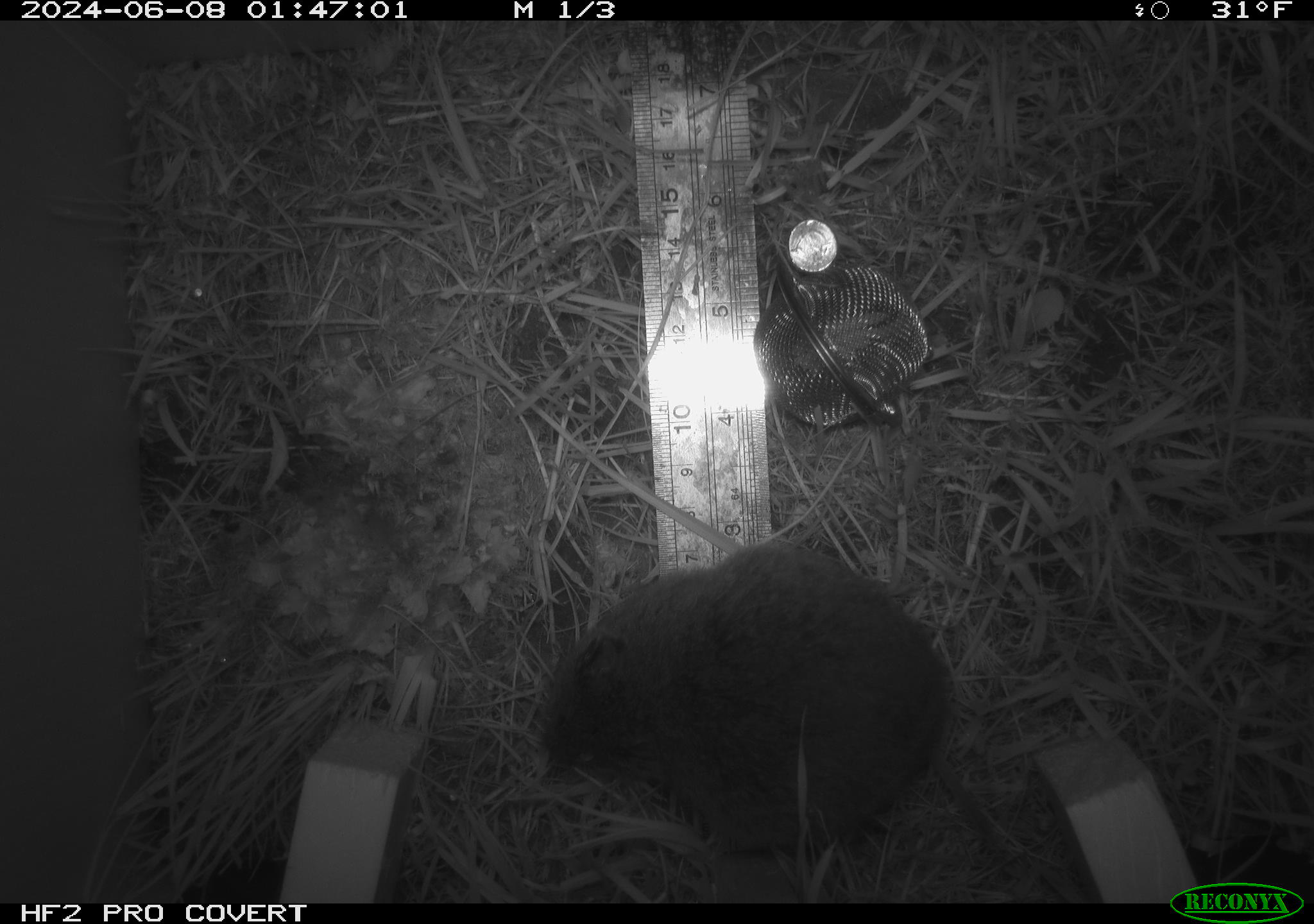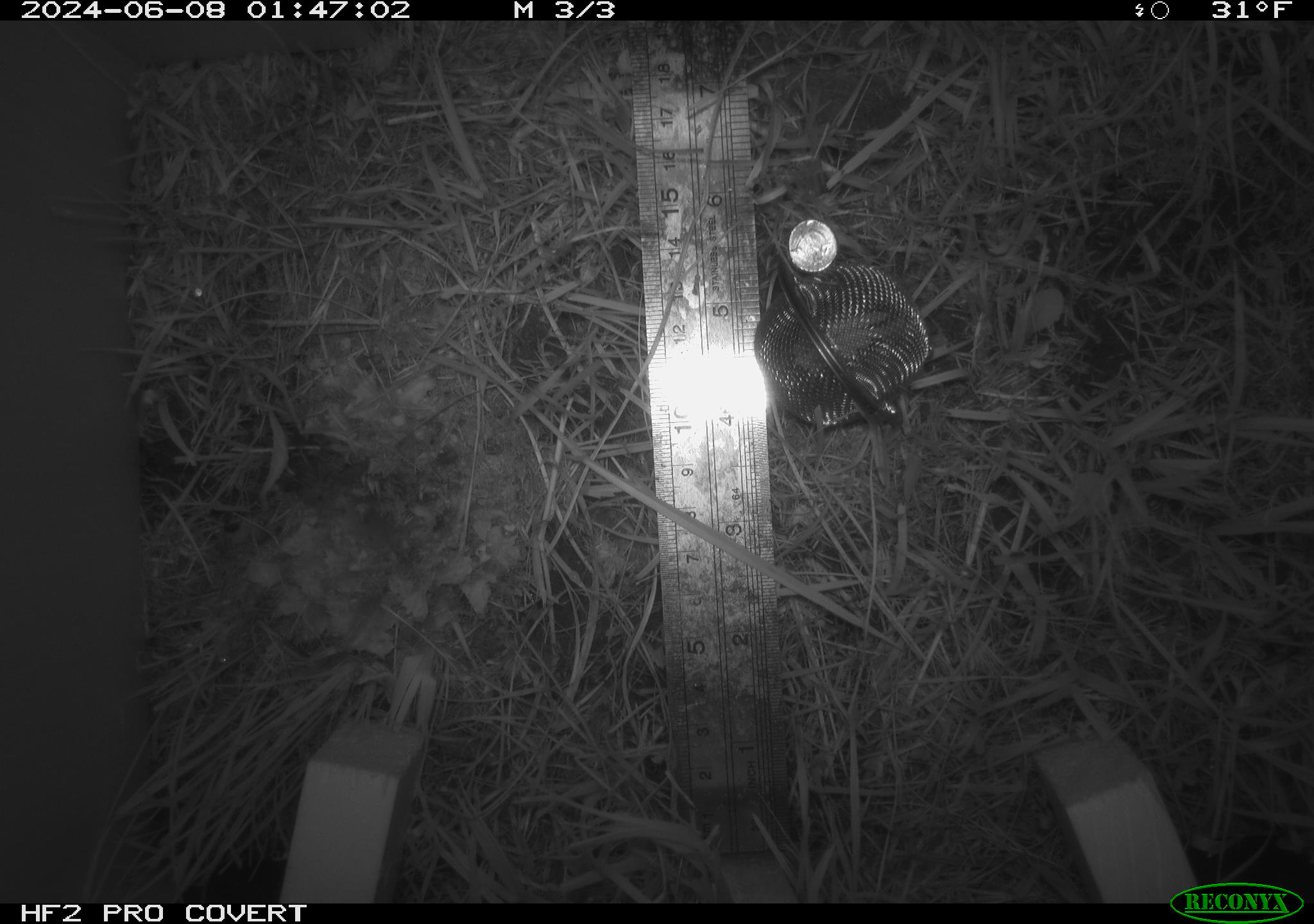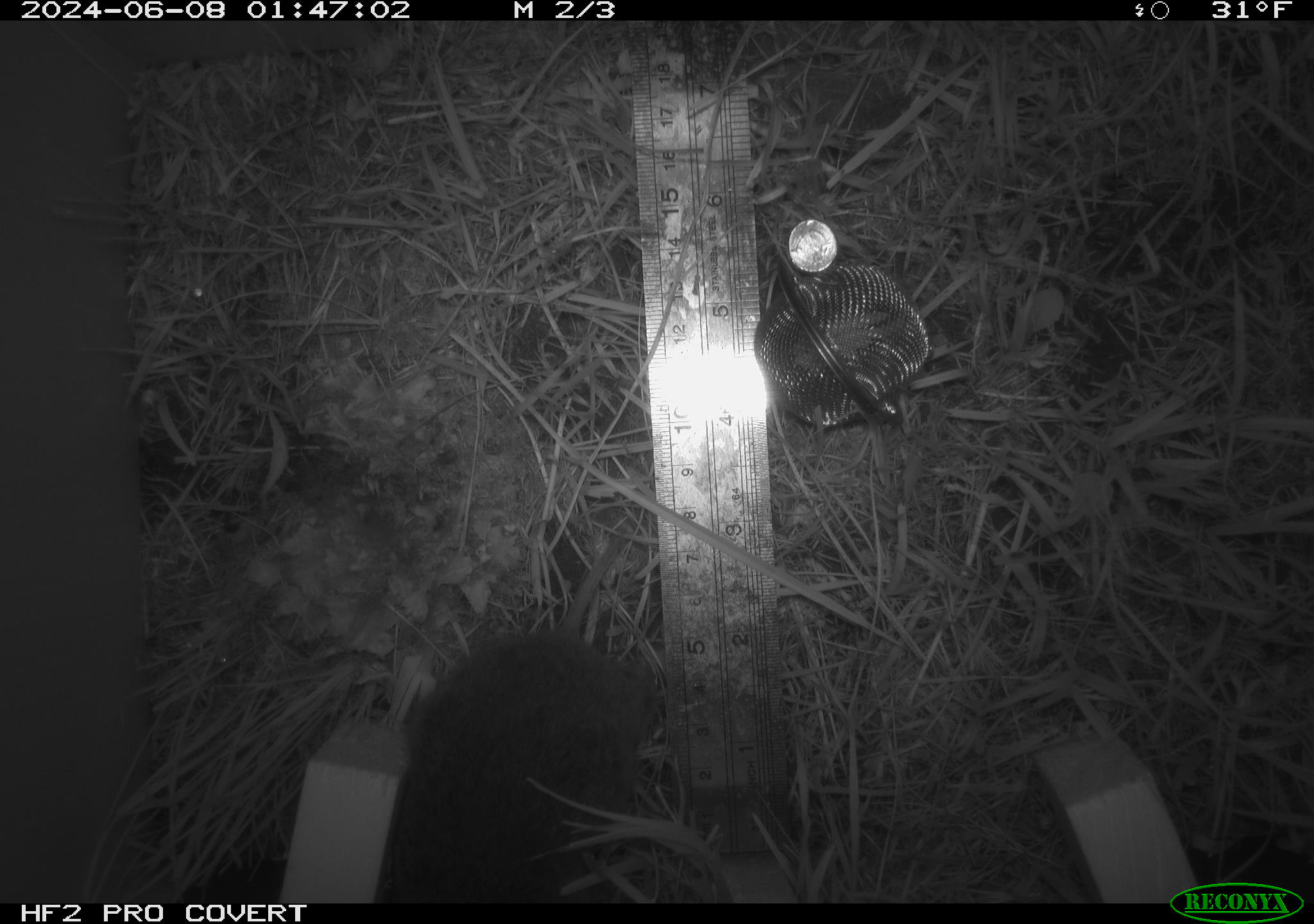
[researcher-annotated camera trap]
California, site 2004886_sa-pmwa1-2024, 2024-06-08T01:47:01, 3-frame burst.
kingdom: Animalia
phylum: Chordata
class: Mammalia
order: Rodentia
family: Cricetidae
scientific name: Arvicolinae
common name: voles, lemmings, and muskrats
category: arvicolinae subfamily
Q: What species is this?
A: Arvicolinae subfamily (voles, lemmings, and muskrats) (Arvicolinae).